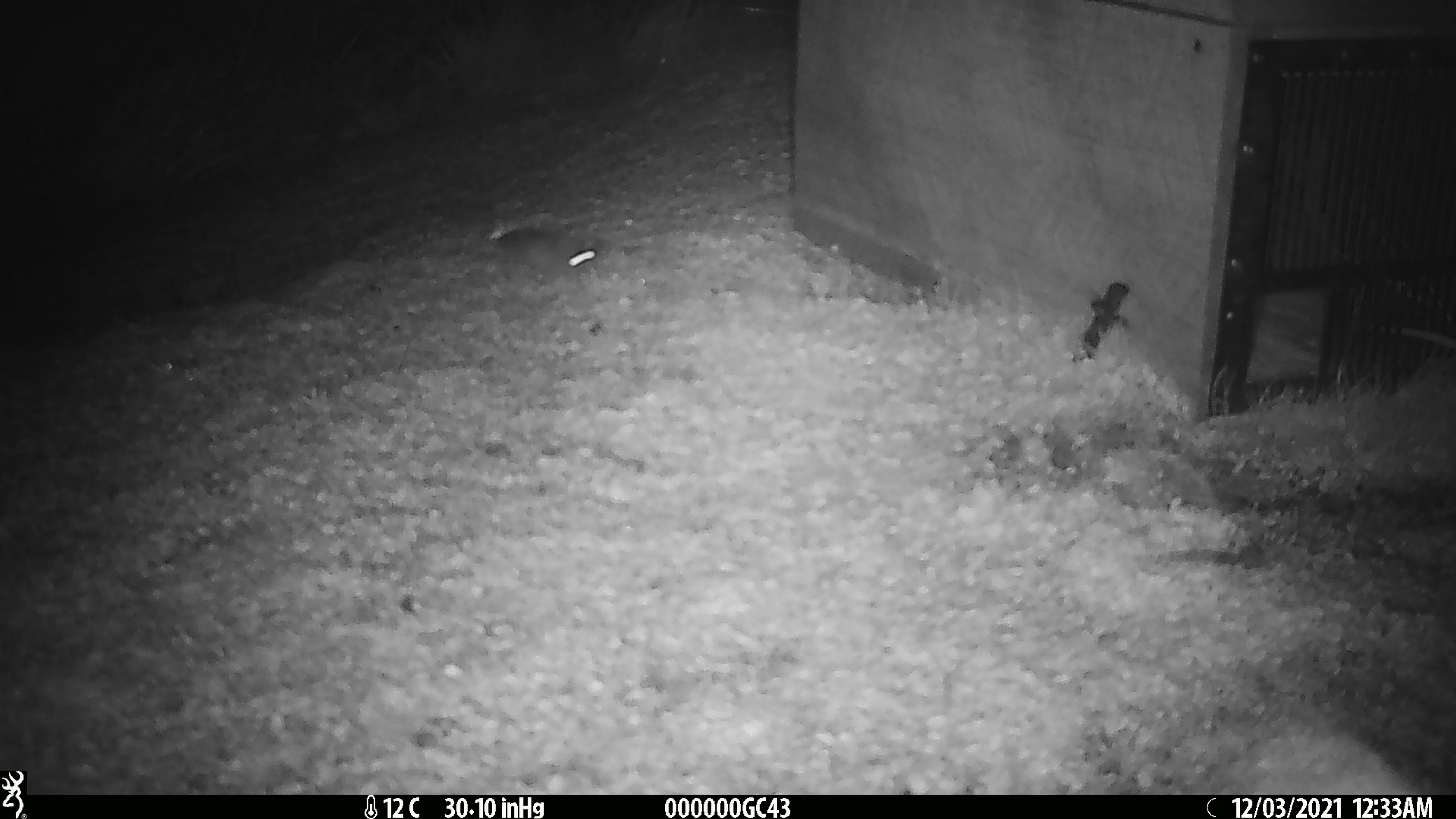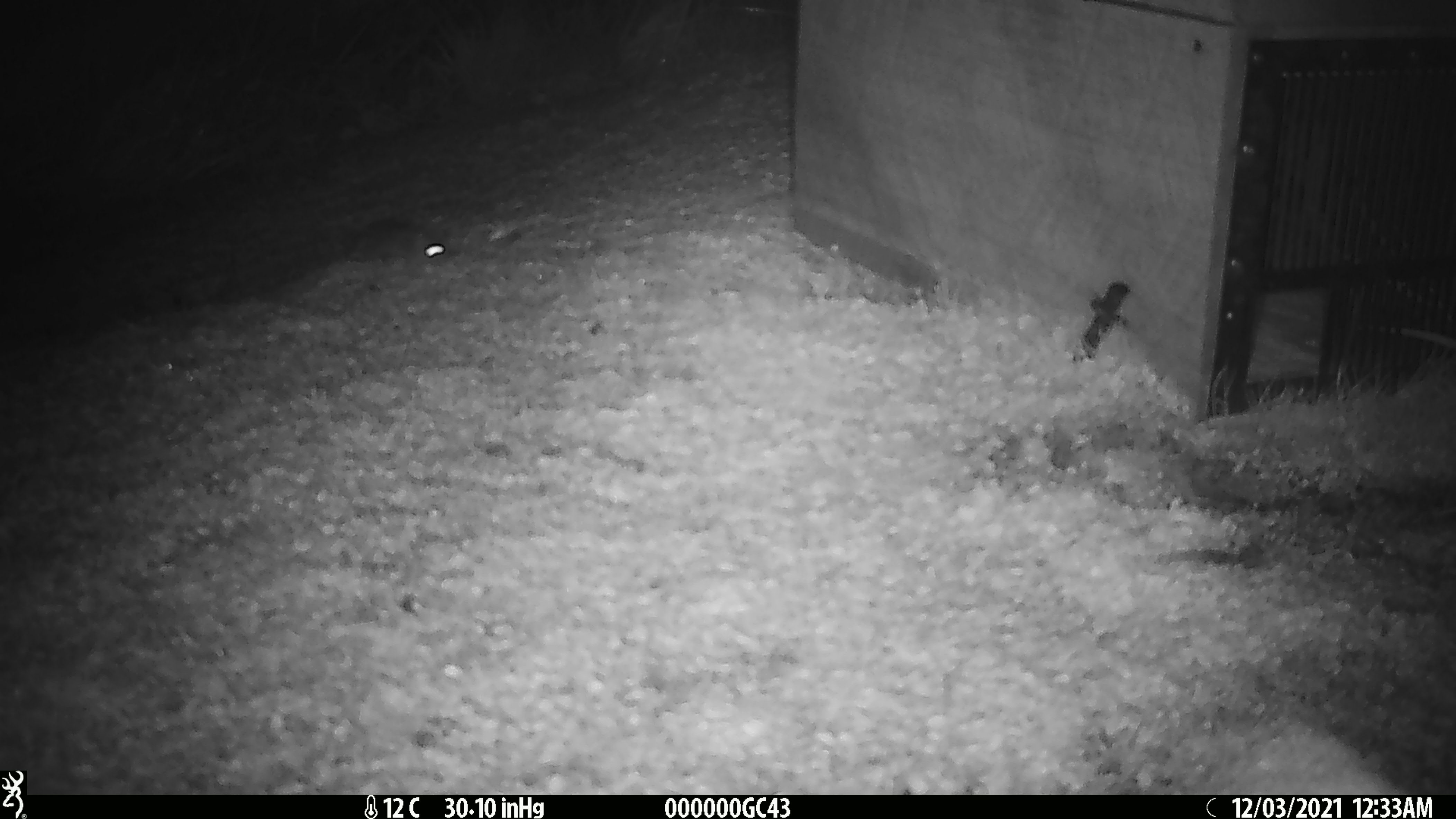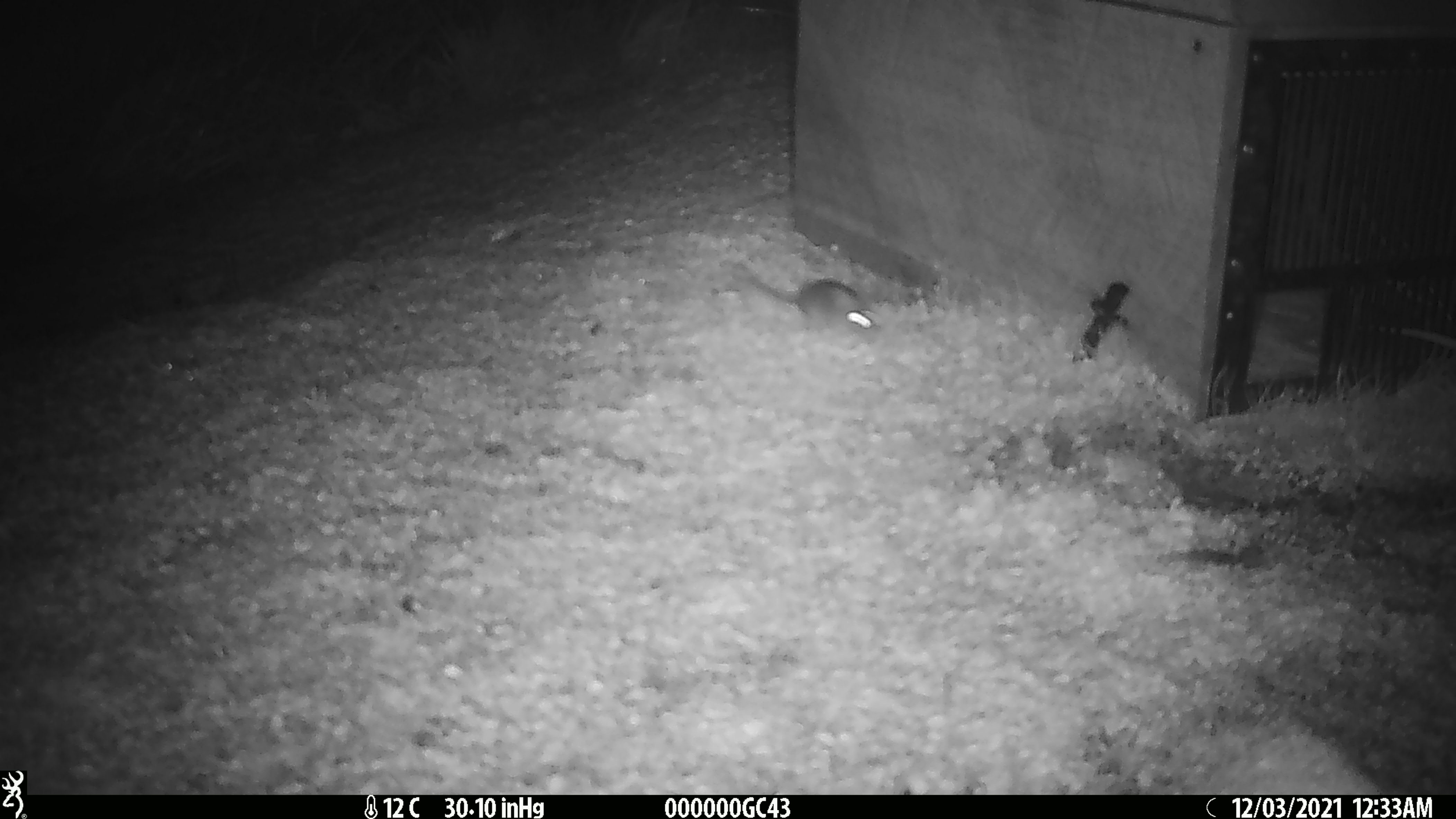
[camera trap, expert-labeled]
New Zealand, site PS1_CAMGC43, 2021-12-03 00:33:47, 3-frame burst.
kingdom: Animalia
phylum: Chordata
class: Mammalia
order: Rodentia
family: Muridae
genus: Mus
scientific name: Mus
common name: mouse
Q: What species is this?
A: Mouse (Mus).